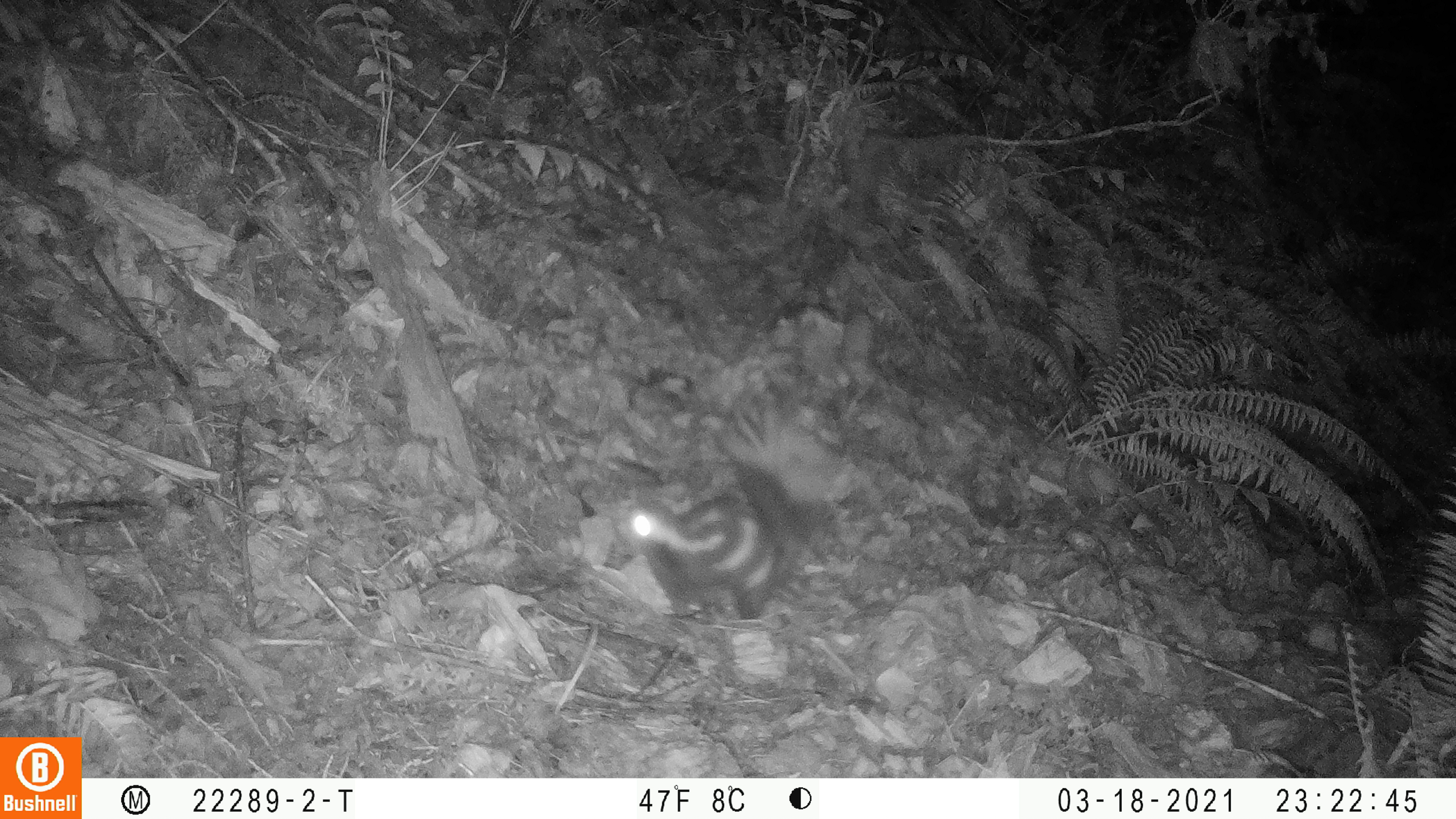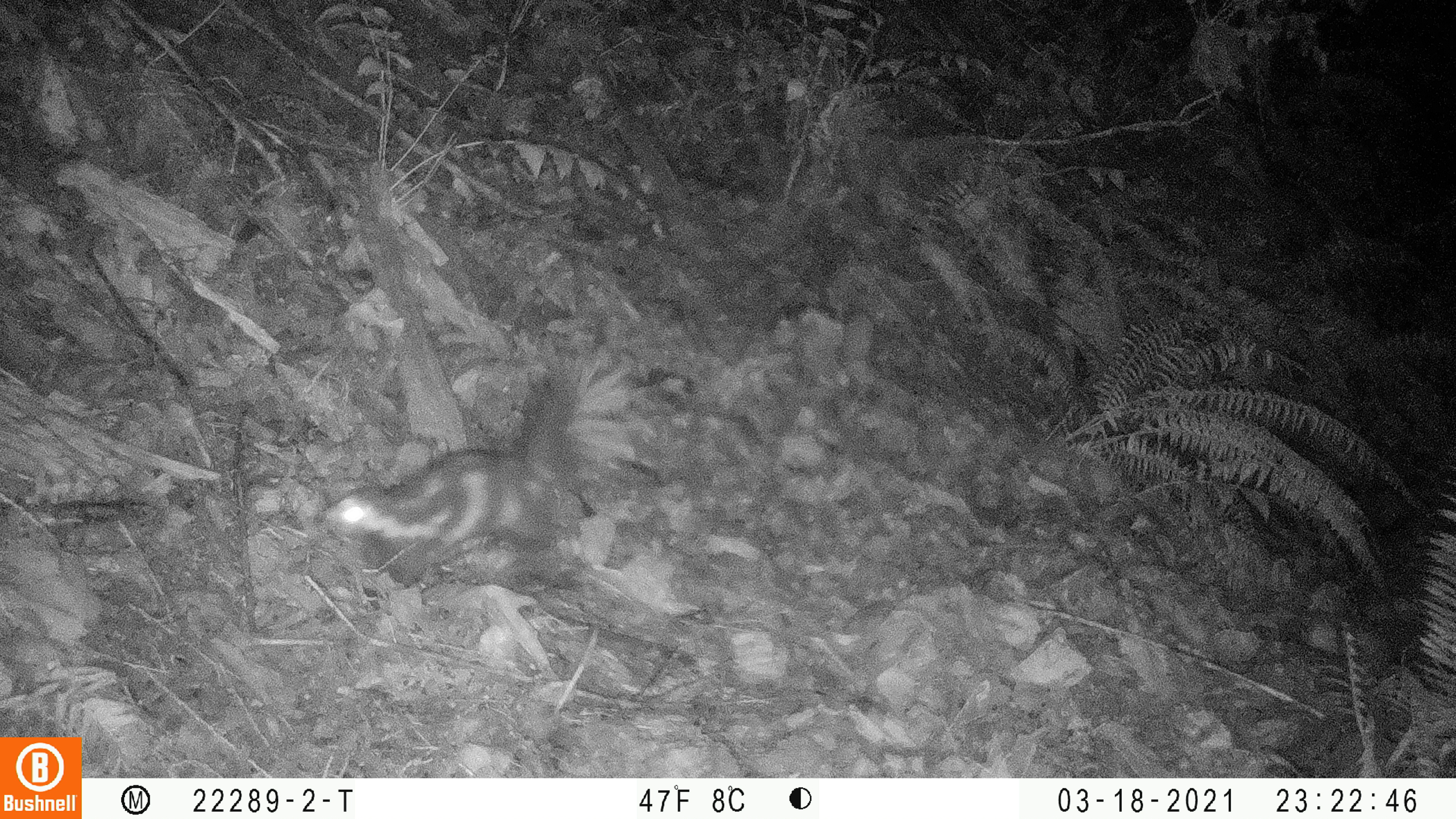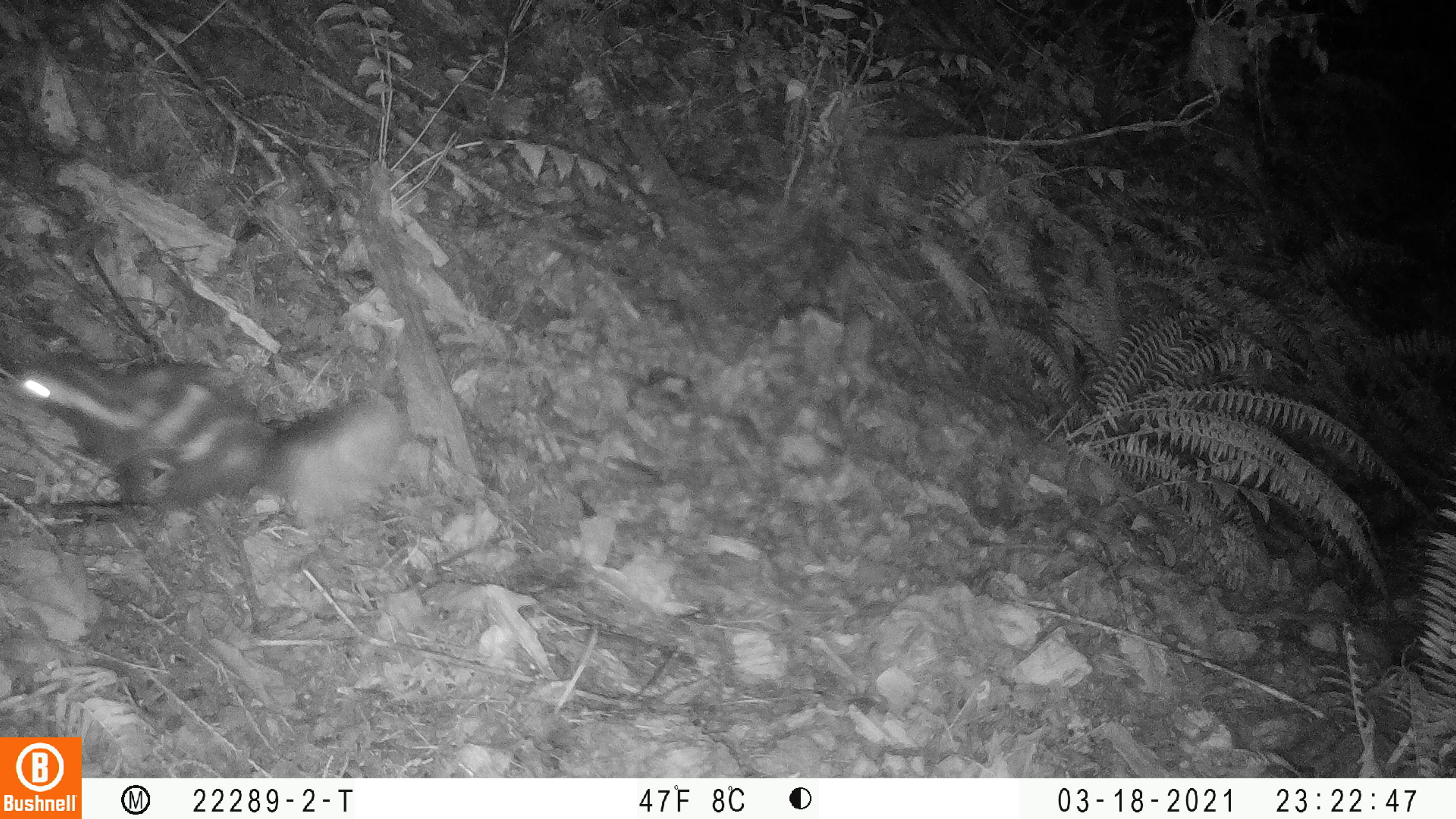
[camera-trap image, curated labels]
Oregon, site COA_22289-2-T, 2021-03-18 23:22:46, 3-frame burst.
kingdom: Animalia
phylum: Chordata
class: Mammalia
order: Carnivora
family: Mephitidae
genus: Spilogale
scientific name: Spilogale gracilis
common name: western spotted skunk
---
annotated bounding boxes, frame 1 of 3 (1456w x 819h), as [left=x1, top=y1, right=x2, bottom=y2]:
western spotted skunk: [left=605, top=403, right=842, bottom=624]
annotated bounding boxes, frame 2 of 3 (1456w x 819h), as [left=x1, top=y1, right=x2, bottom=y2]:
western spotted skunk: [left=307, top=347, right=640, bottom=601]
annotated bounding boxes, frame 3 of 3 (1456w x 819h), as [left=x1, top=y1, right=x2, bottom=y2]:
western spotted skunk: [left=4, top=351, right=413, bottom=546]